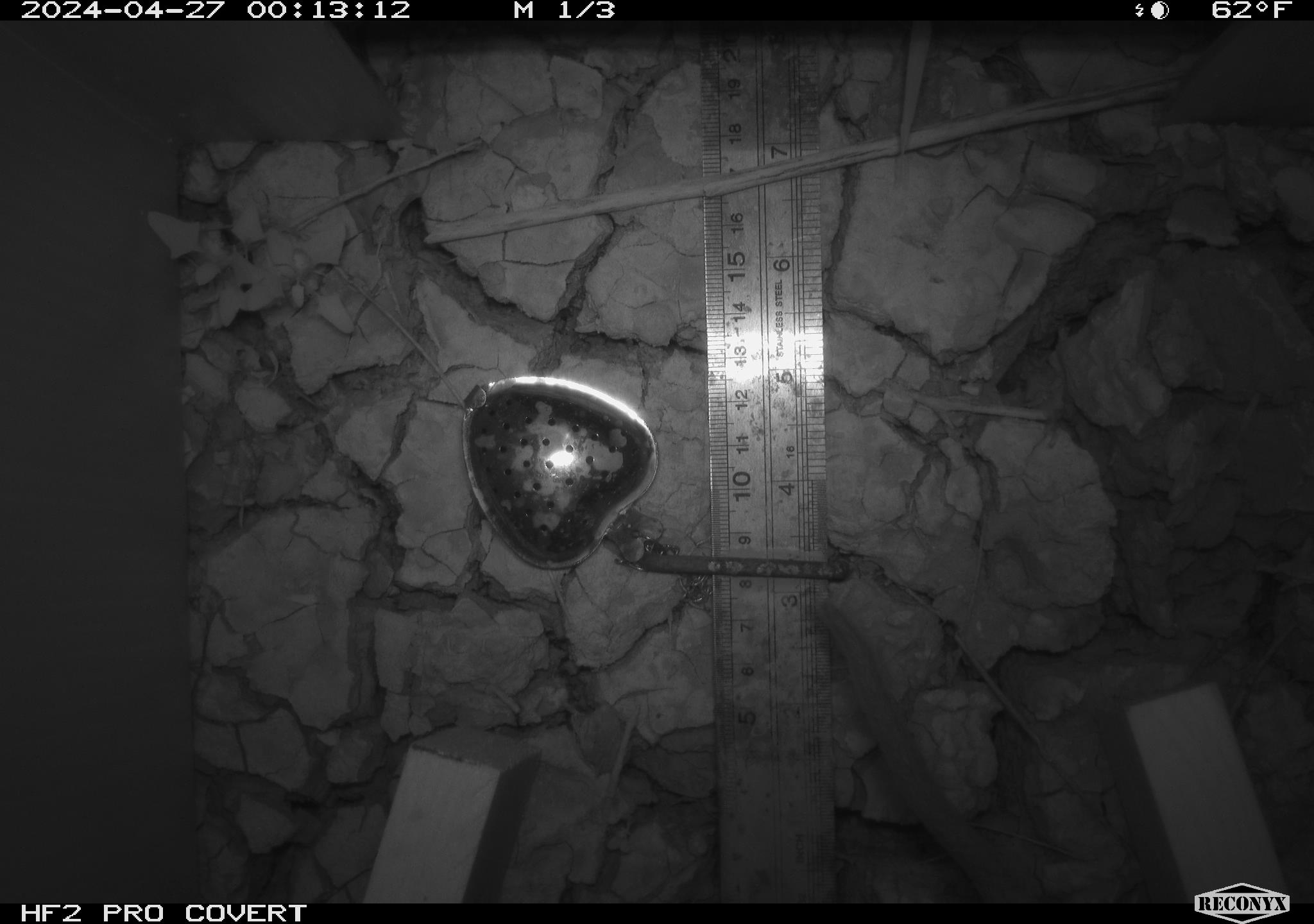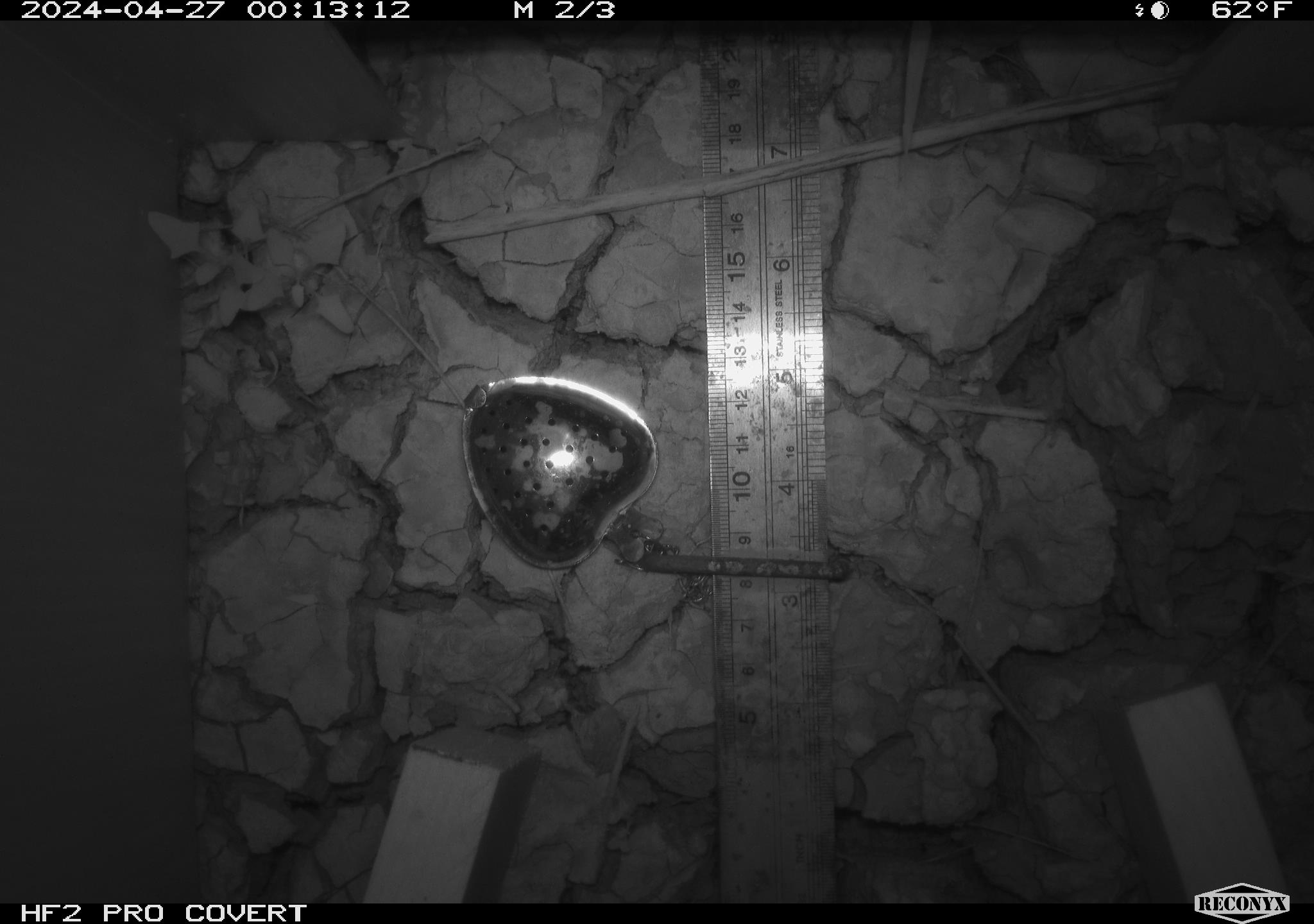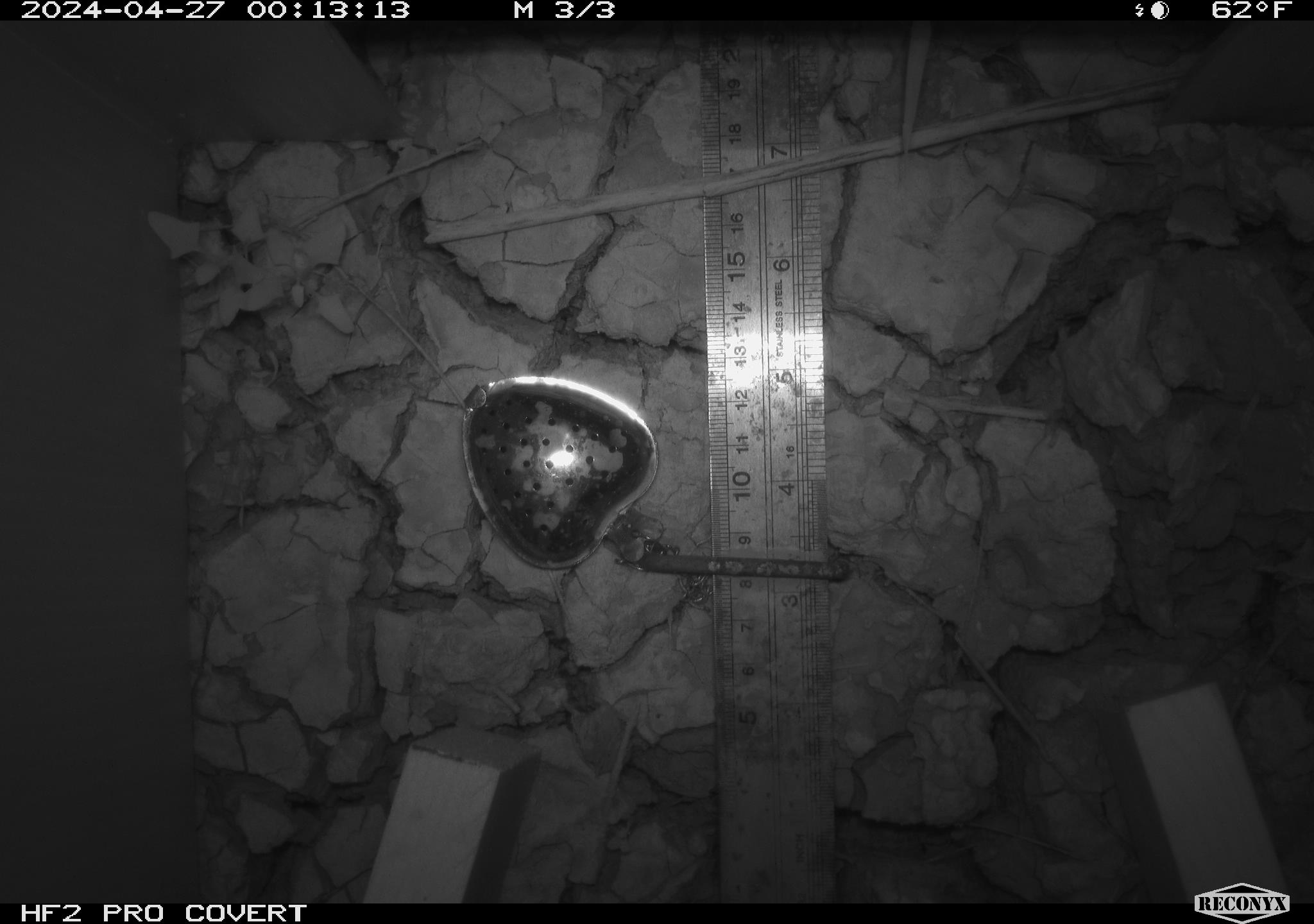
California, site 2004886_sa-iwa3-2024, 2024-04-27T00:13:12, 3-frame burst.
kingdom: Animalia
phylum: Chordata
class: Mammalia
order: Rodentia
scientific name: Rodentia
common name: woodrat or rat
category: woodrat or rat species